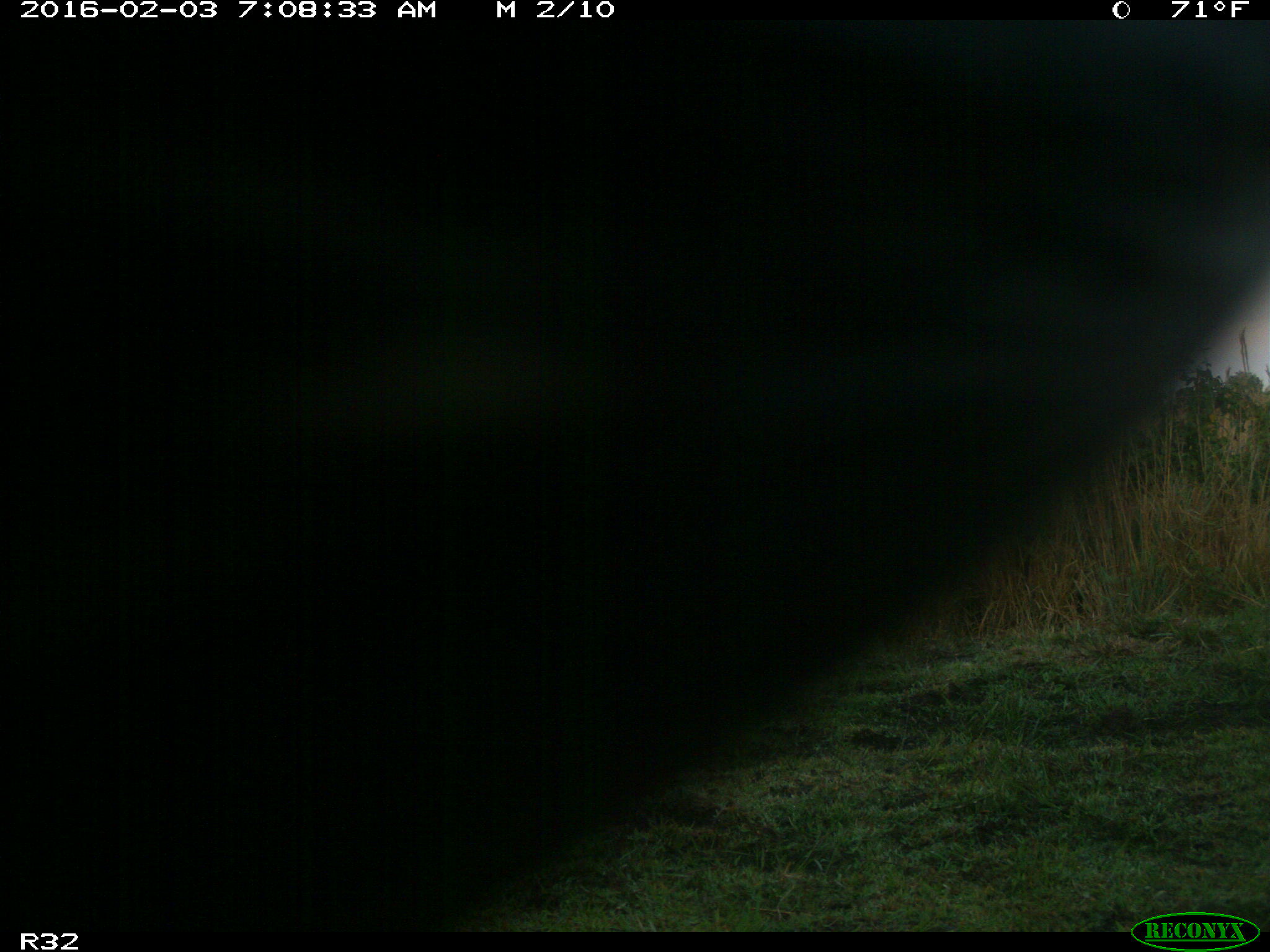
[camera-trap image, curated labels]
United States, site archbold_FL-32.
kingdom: Animalia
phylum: Chordata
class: Mammalia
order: Artiodactyla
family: Bovidae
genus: Bos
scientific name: Bos taurus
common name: domestic cow